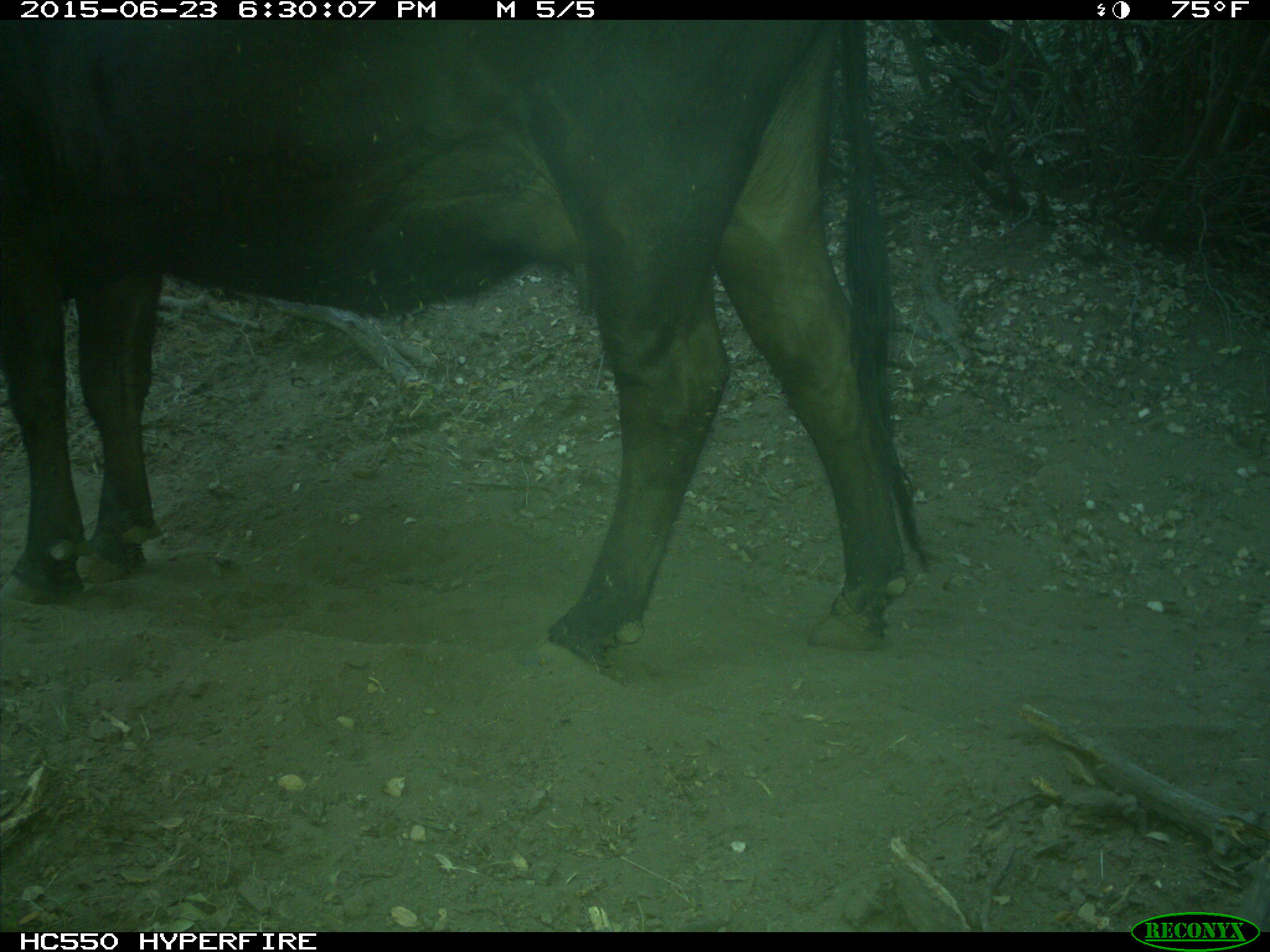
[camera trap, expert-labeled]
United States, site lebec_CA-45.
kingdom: Animalia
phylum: Chordata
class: Mammalia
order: Artiodactyla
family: Bovidae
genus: Bos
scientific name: Bos taurus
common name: domestic cow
Bos taurus (domestic cow).